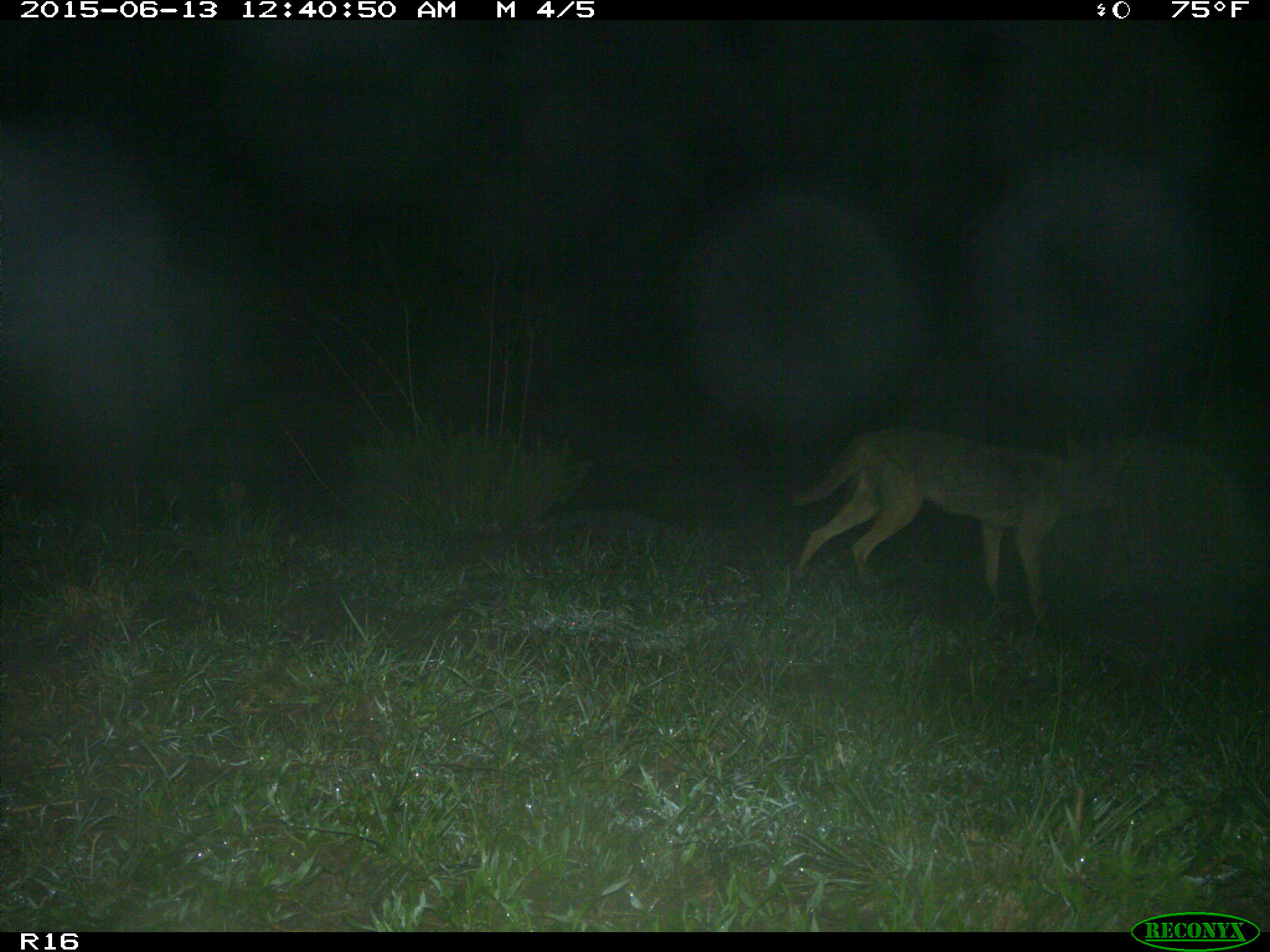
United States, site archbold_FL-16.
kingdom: Animalia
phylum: Chordata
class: Mammalia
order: Carnivora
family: Canidae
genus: Canis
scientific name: Canis latrans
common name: coyote